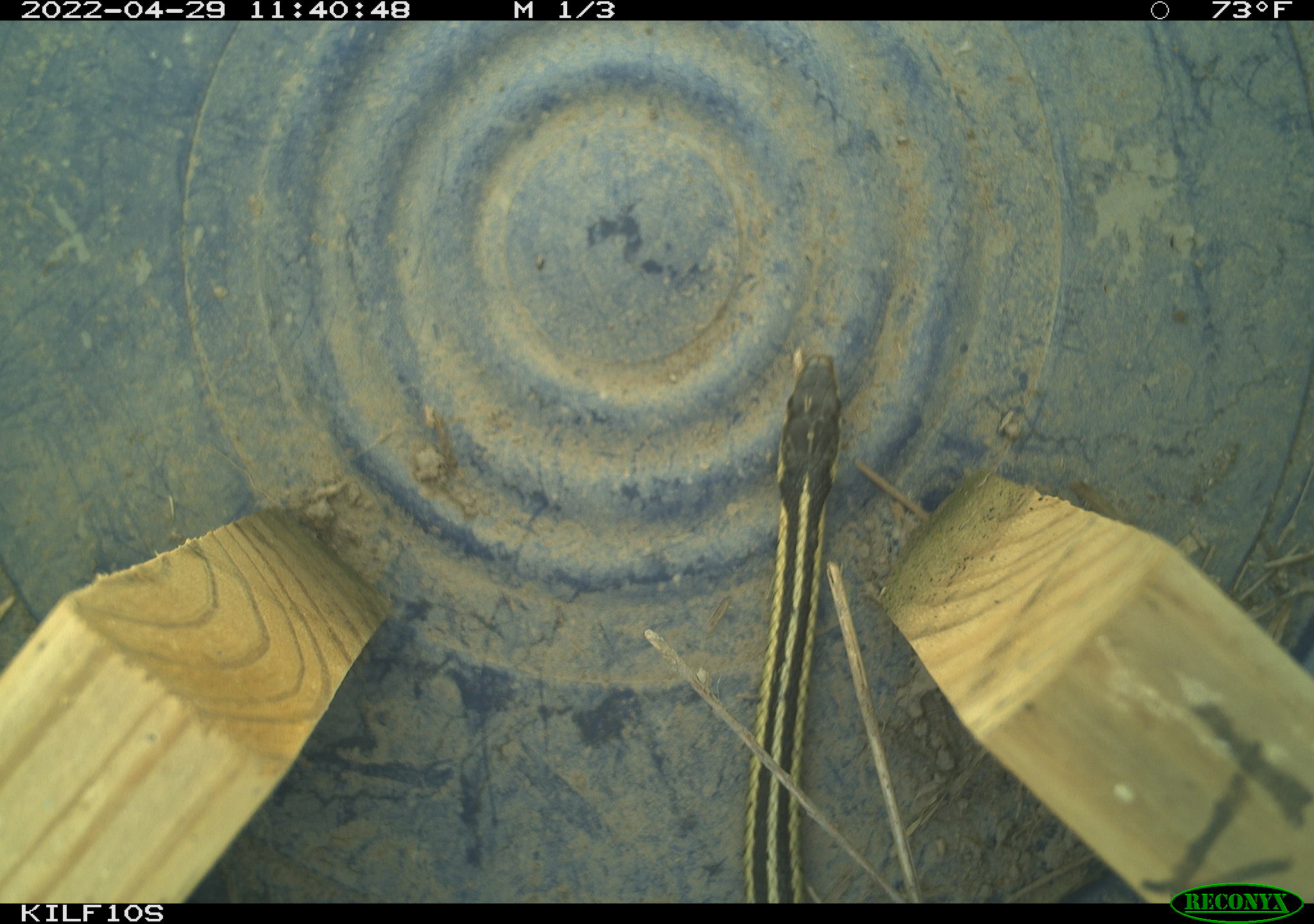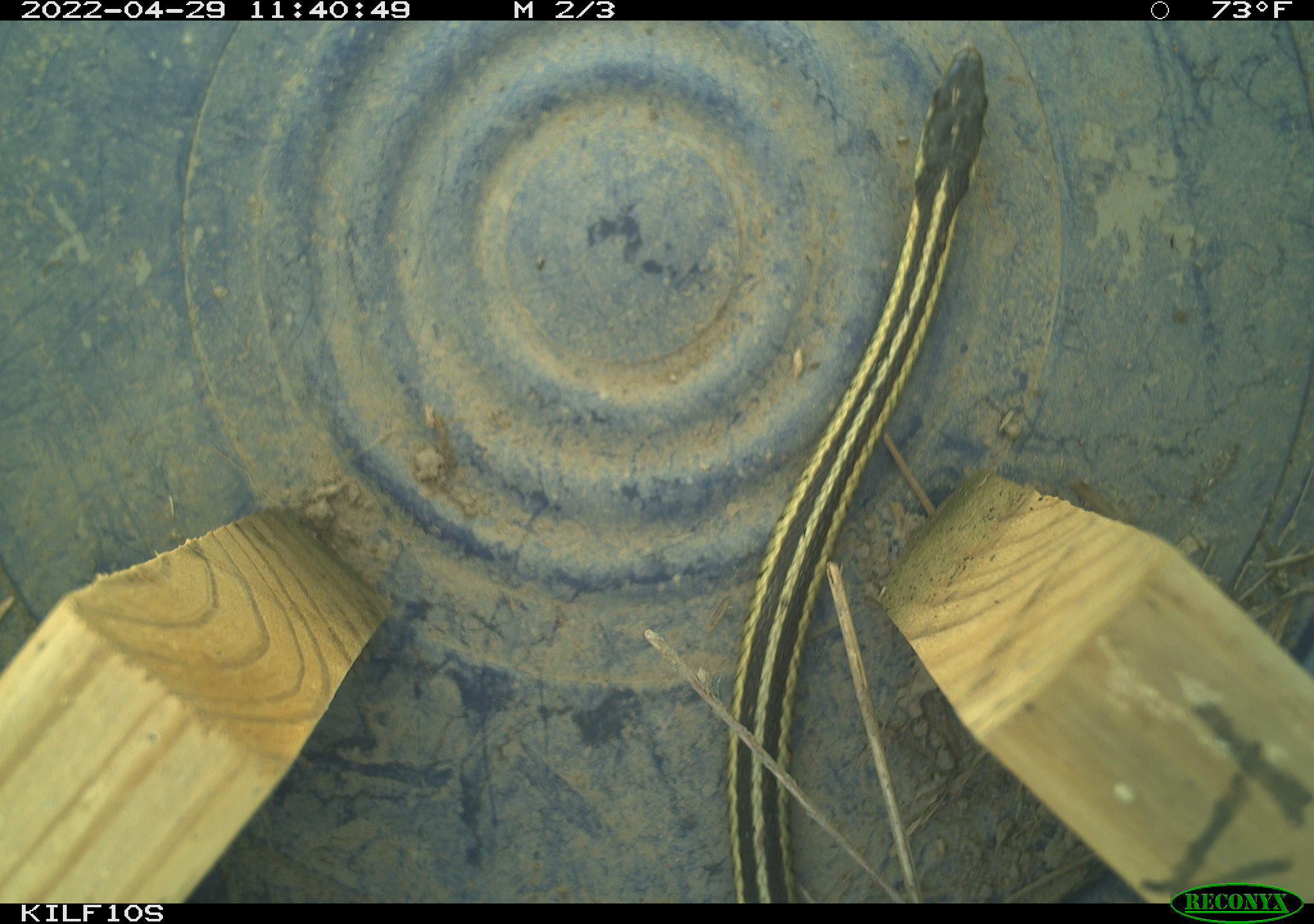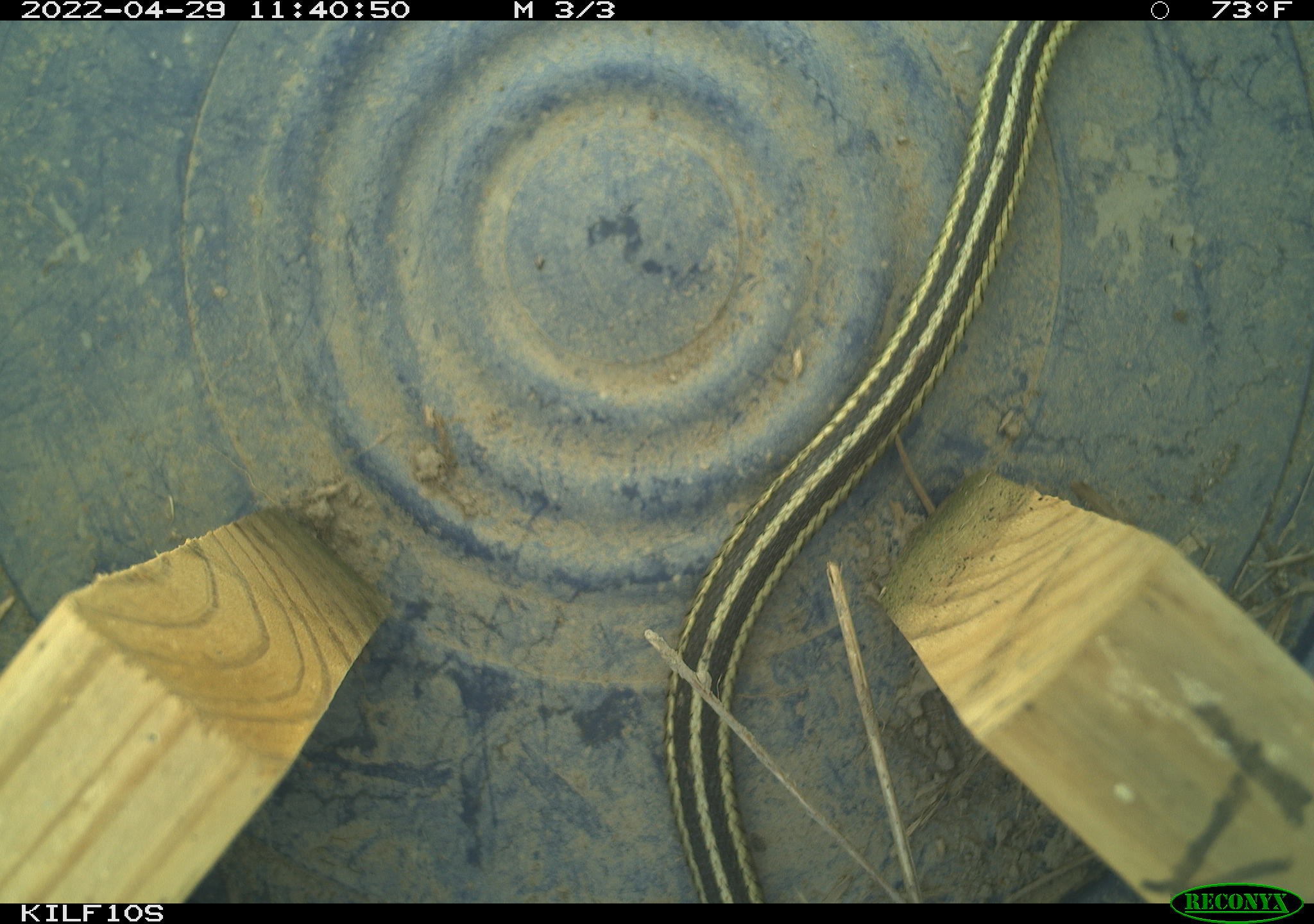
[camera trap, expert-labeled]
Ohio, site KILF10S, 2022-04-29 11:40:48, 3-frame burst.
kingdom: Animalia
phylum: Chordata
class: Reptilia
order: Squamata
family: Colubridae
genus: Thamnophis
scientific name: Thamnophis sirtalis sirtalis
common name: eastern gartersnake